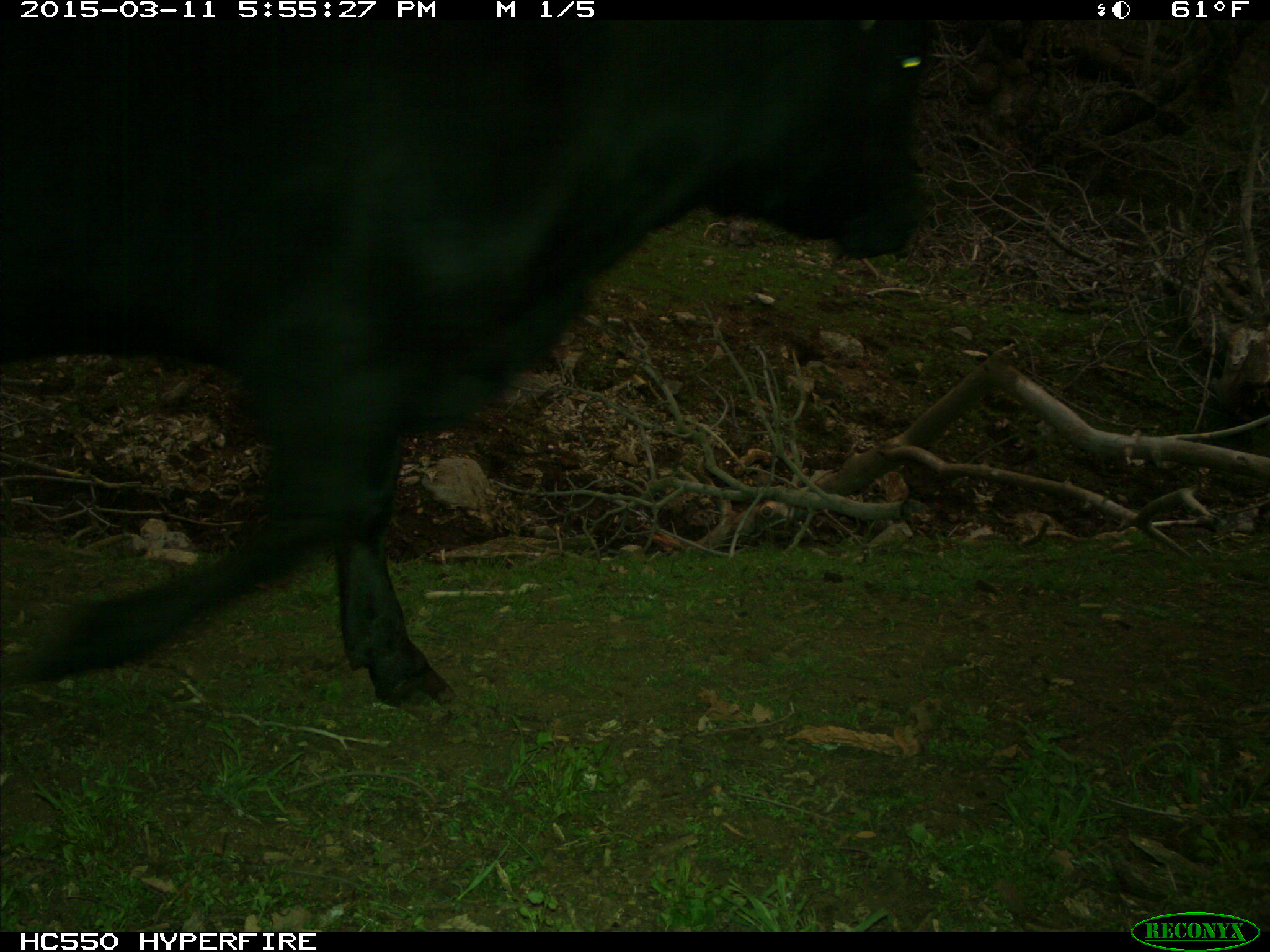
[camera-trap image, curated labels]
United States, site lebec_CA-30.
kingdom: Animalia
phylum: Chordata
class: Mammalia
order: Artiodactyla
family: Bovidae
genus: Bos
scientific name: Bos taurus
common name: domestic cow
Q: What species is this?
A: Bos taurus (domestic cow).